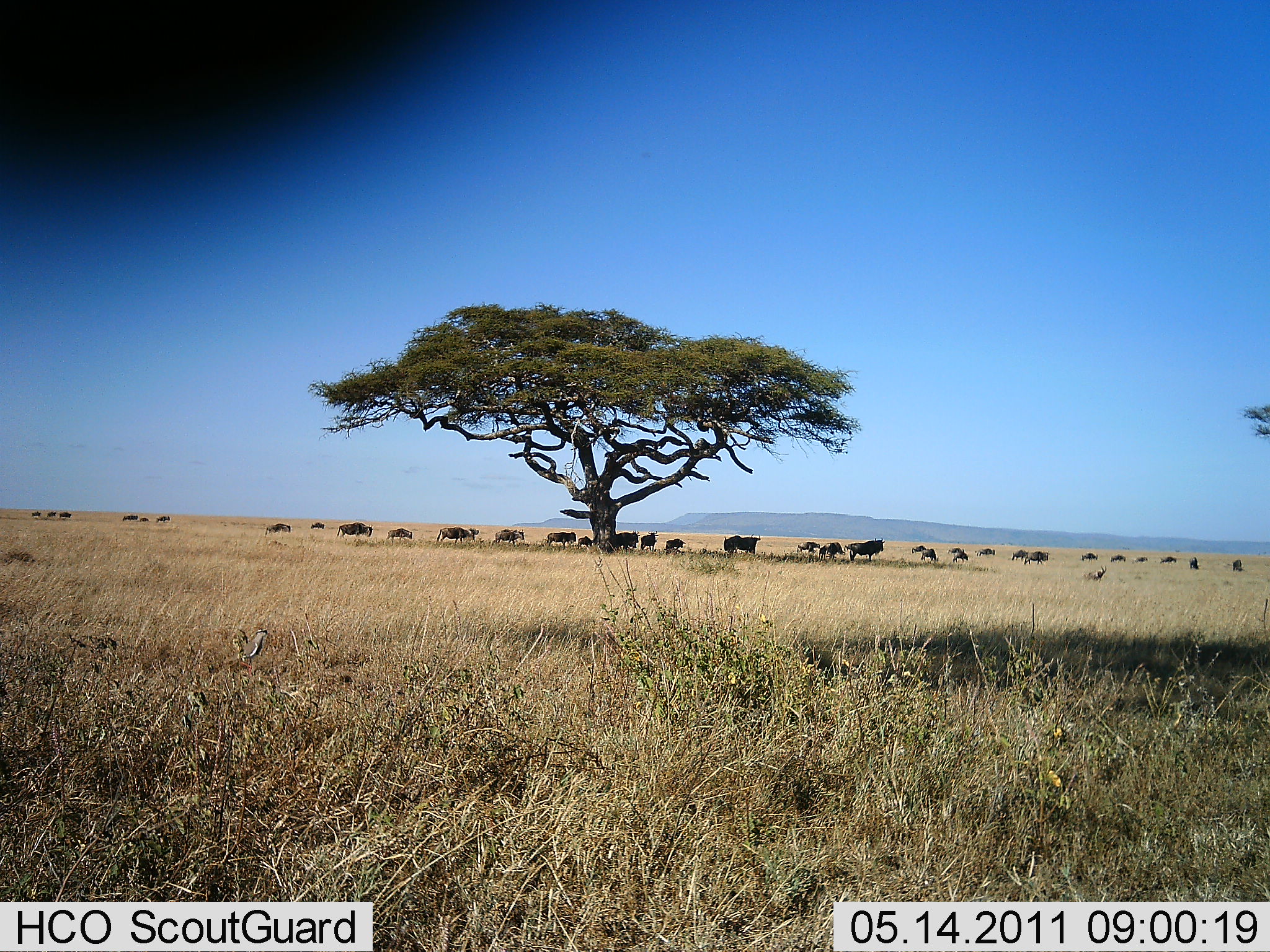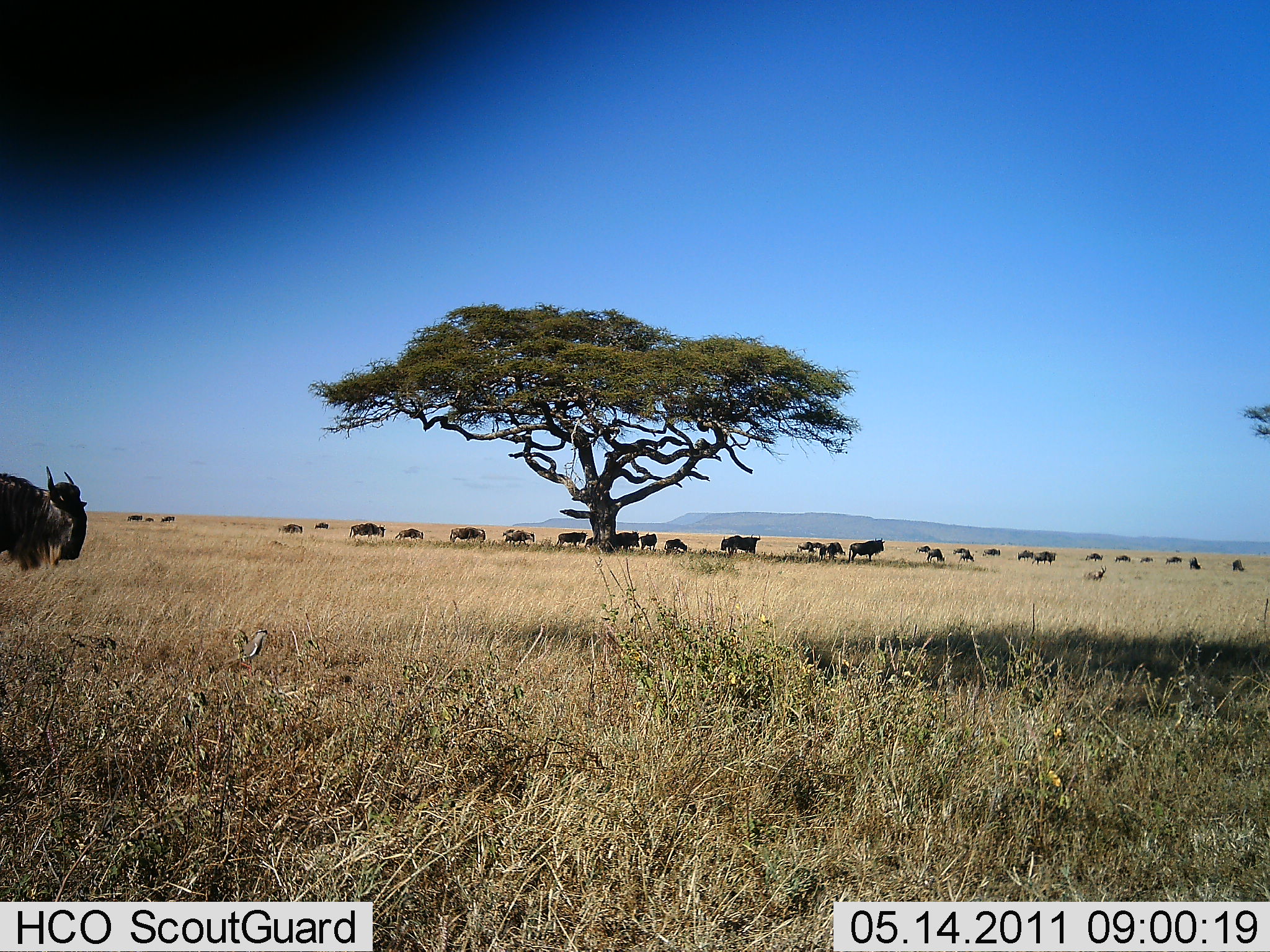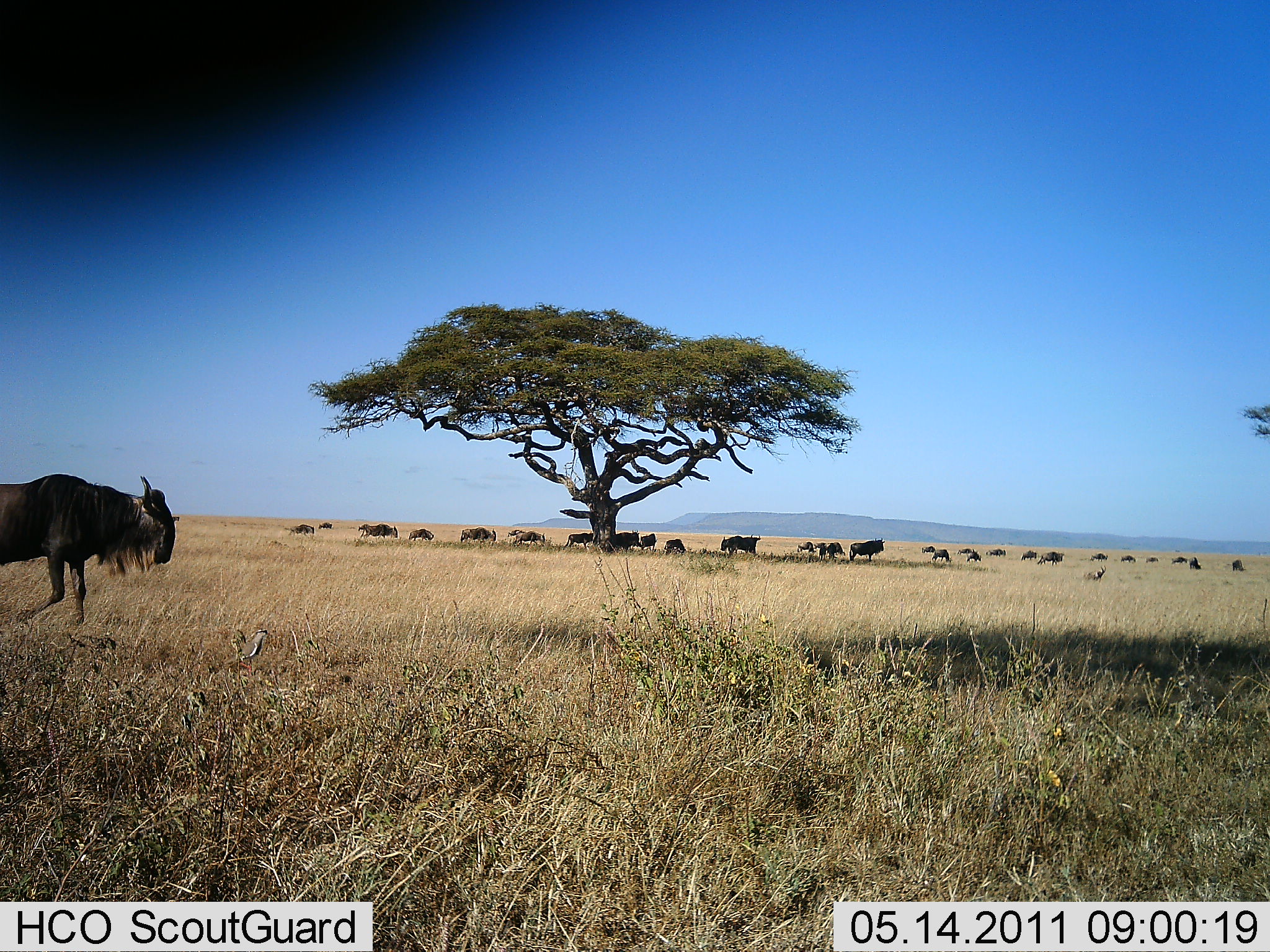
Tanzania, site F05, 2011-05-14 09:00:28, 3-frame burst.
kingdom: Animalia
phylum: Chordata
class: Mammalia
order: Artiodactyla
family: Bovidae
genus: Connochaetes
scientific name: Connochaetes taurinus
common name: blue wildebeest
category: wildebeest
Wildebeest (blue wildebeest) (Connochaetes taurinus), count 11-50. Behavior (volunteer vote fractions): standing 30%, resting 0%, moving 80%, interacting 0%. Young present (vote fraction): 10%. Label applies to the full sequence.